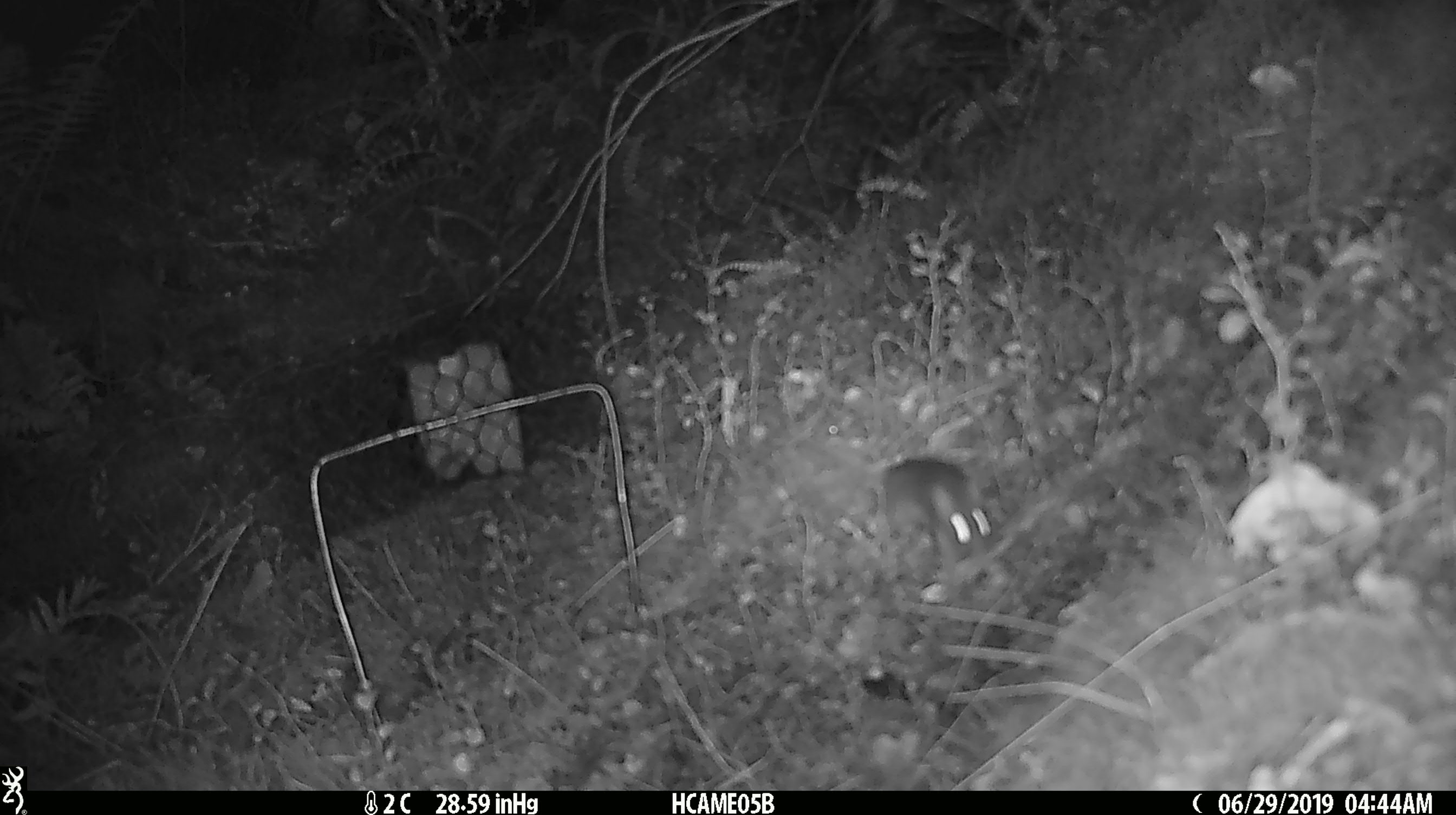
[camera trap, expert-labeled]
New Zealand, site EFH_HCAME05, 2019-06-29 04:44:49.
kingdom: Animalia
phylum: Chordata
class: Mammalia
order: Rodentia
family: Muridae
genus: Mus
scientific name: Mus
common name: mouse